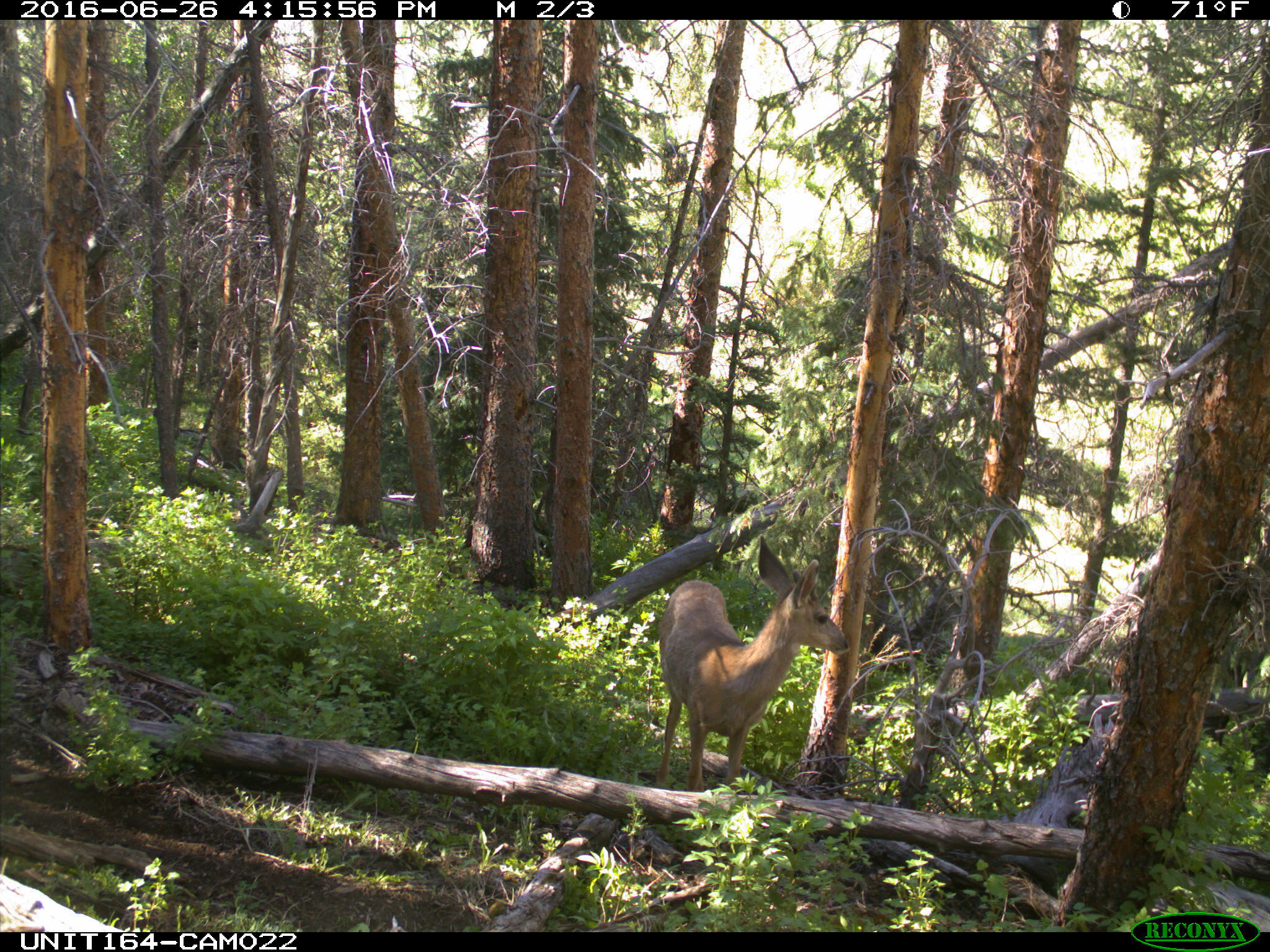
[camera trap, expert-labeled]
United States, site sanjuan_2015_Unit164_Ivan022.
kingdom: Animalia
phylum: Chordata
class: Mammalia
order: Artiodactyla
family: Cervidae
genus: Odocoileus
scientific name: Odocoileus hemionus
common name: mule deer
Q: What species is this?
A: Odocoileus hemionus (mule deer).